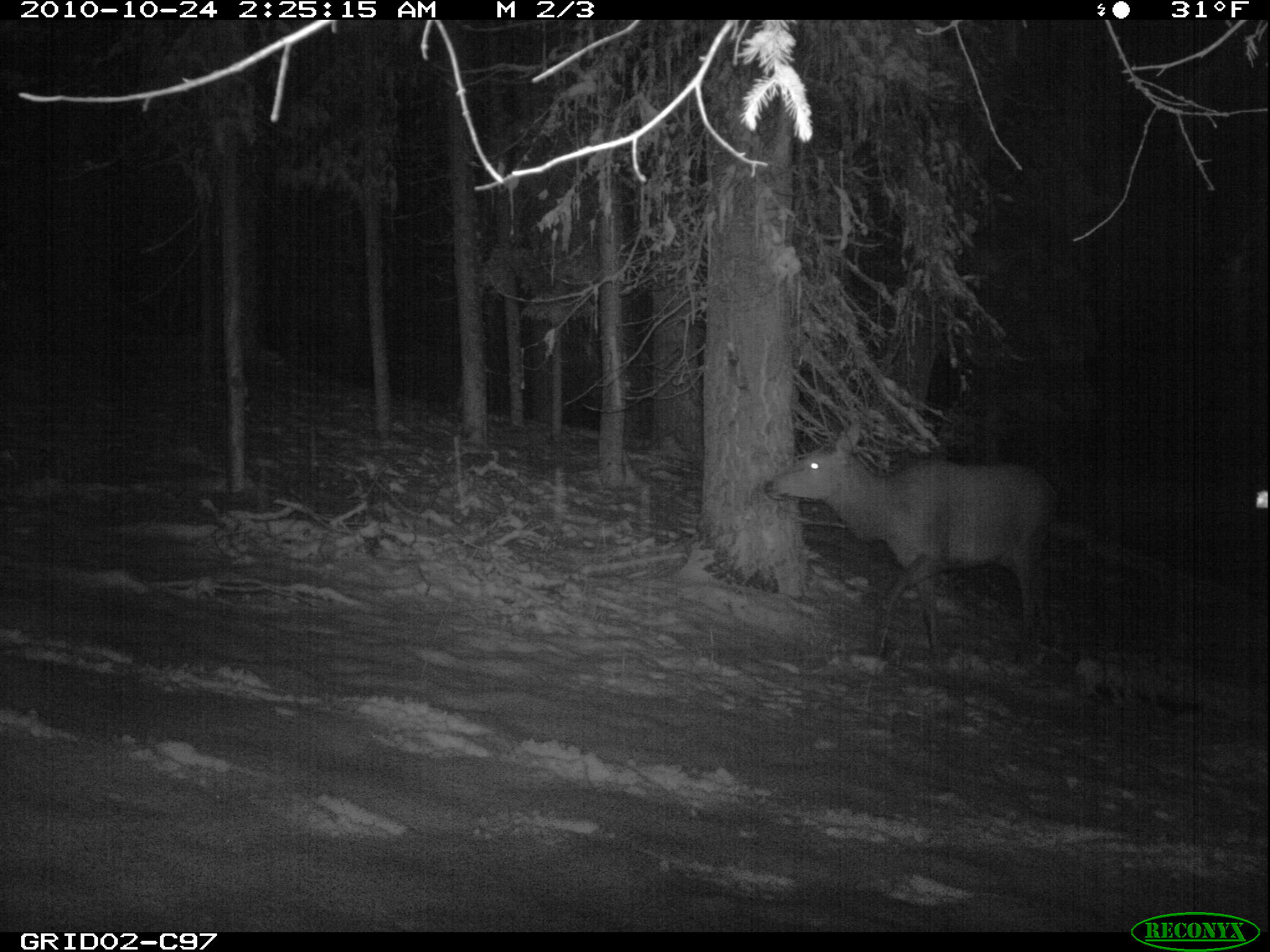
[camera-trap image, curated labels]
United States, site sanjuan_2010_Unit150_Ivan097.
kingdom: Animalia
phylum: Chordata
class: Mammalia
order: Artiodactyla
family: Cervidae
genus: Cervus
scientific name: Cervus elaphus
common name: red deer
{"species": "Cervus elaphus (red deer)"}